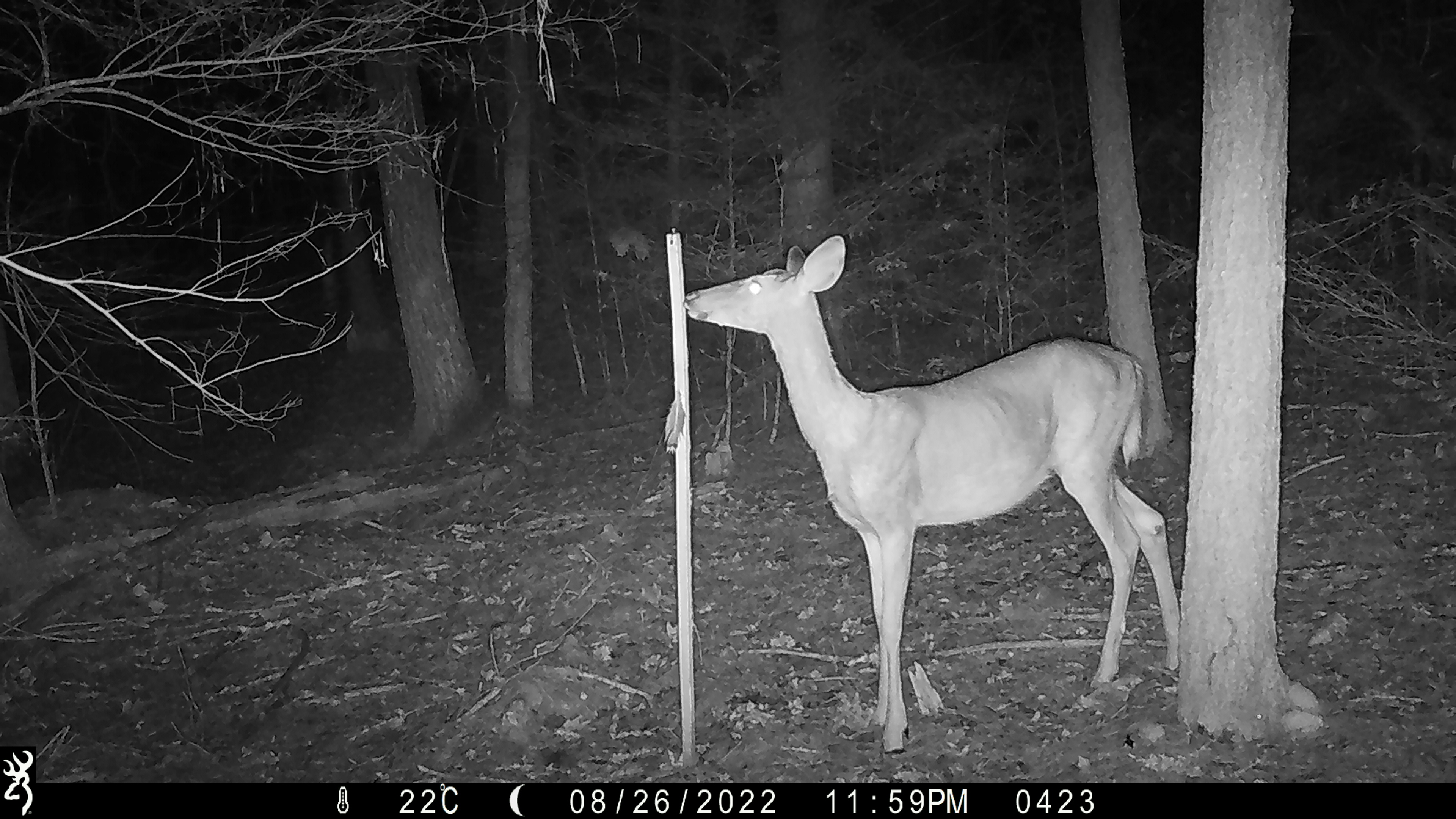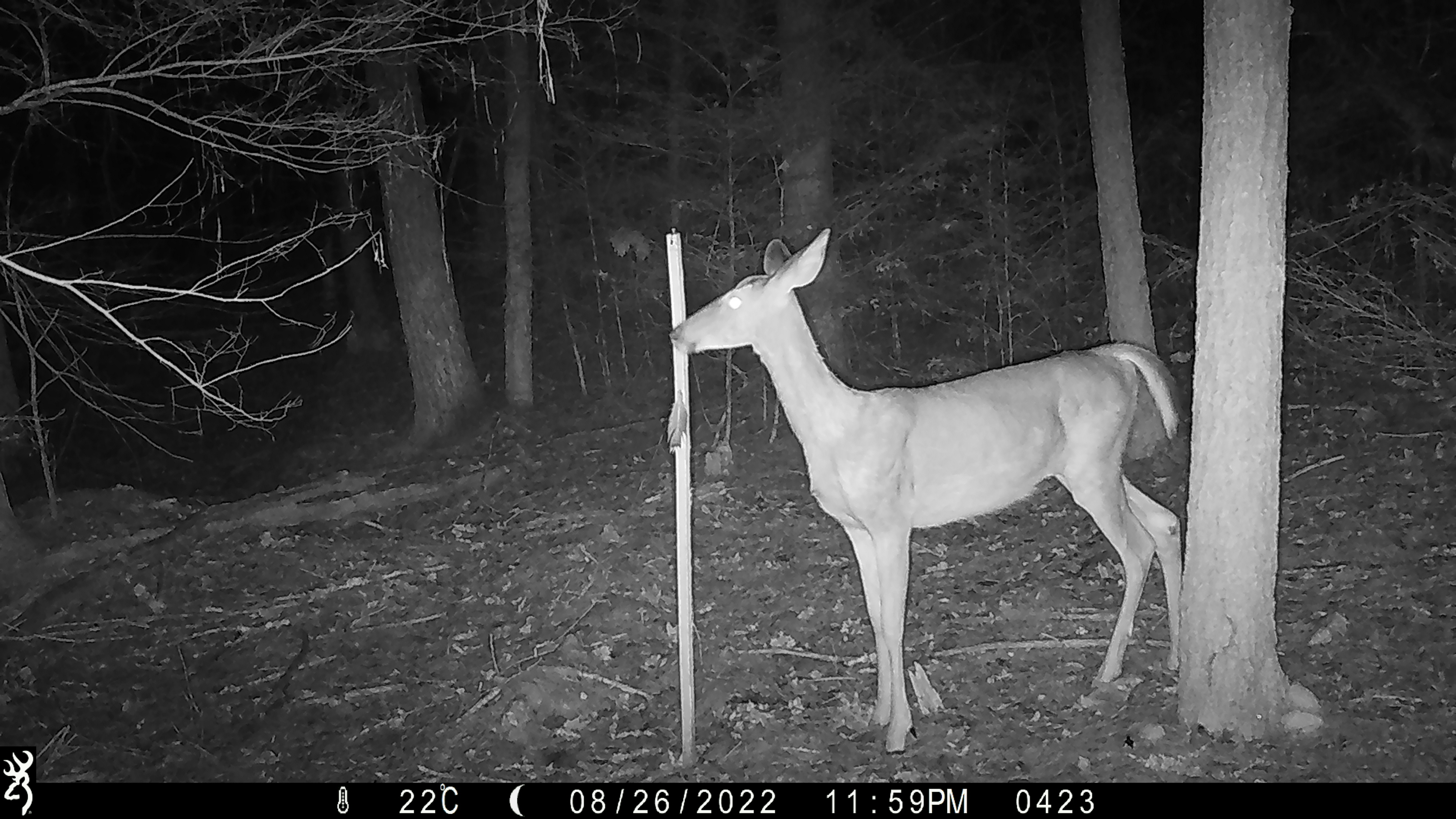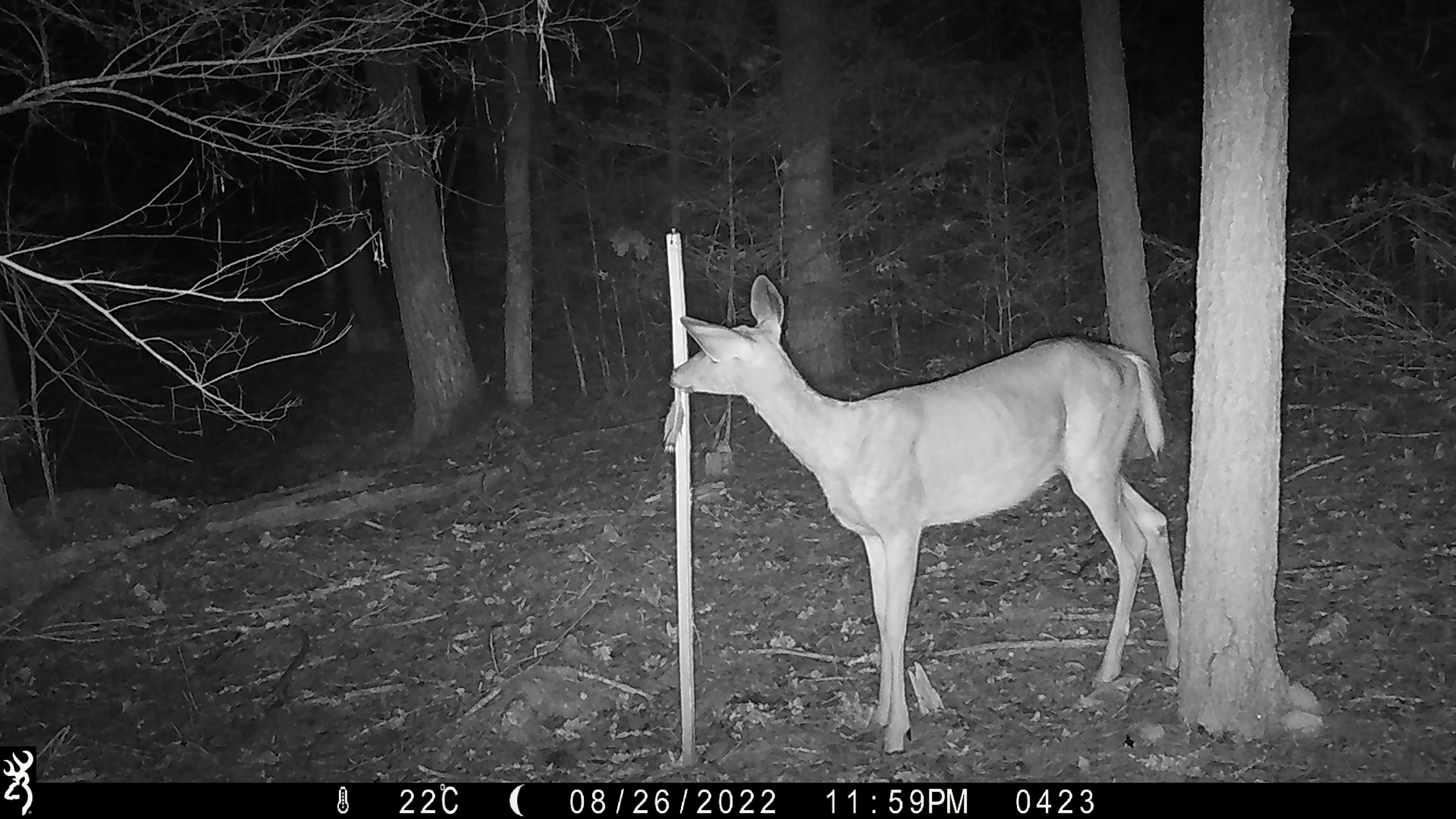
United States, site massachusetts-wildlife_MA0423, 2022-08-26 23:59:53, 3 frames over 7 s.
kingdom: Animalia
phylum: Chordata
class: Mammalia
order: Artiodactyla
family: Cervidae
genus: Odocoileus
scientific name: Odocoileus virginianus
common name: white-tailed deer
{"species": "white-tailed deer (Odocoileus virginianus)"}